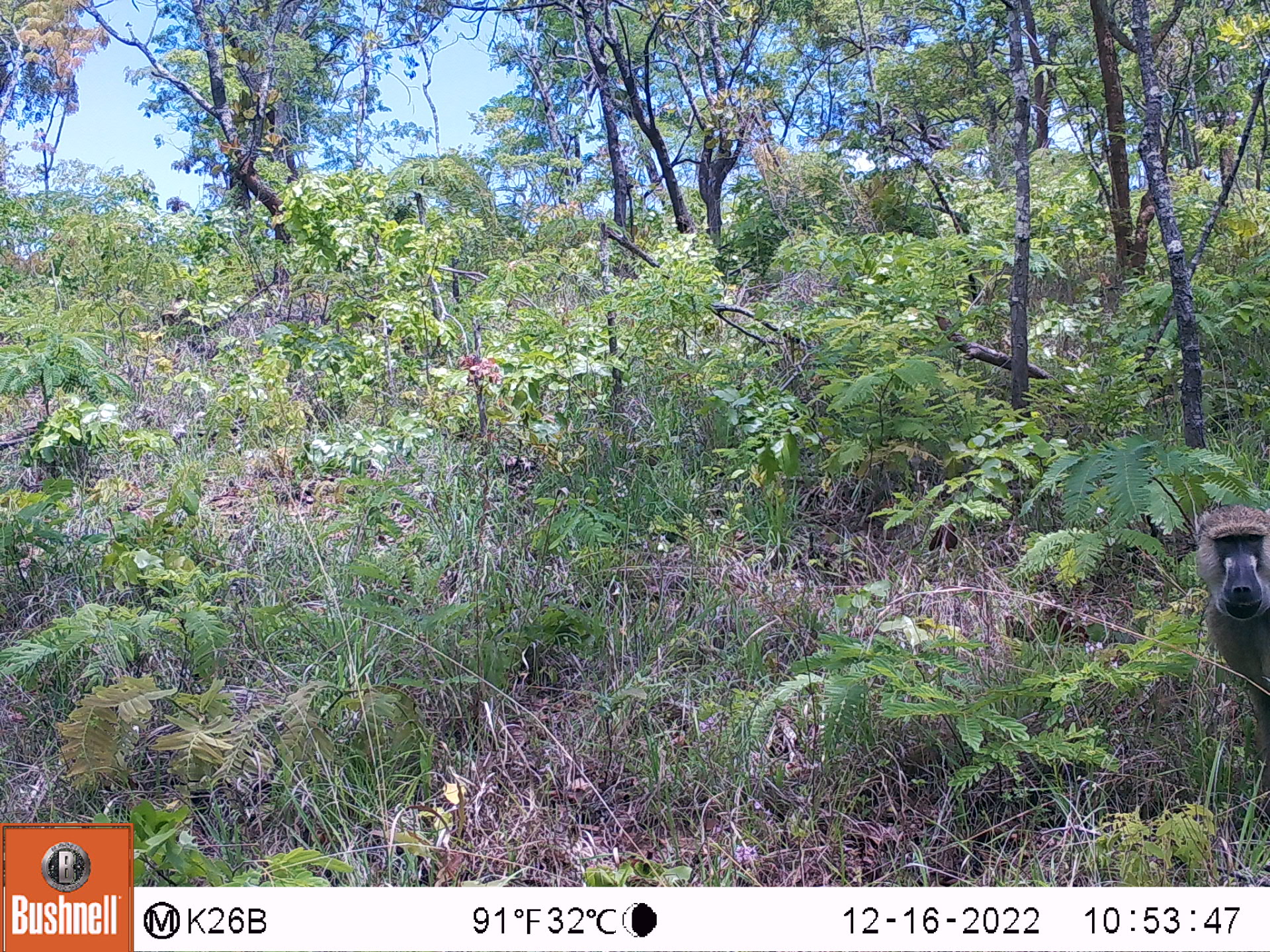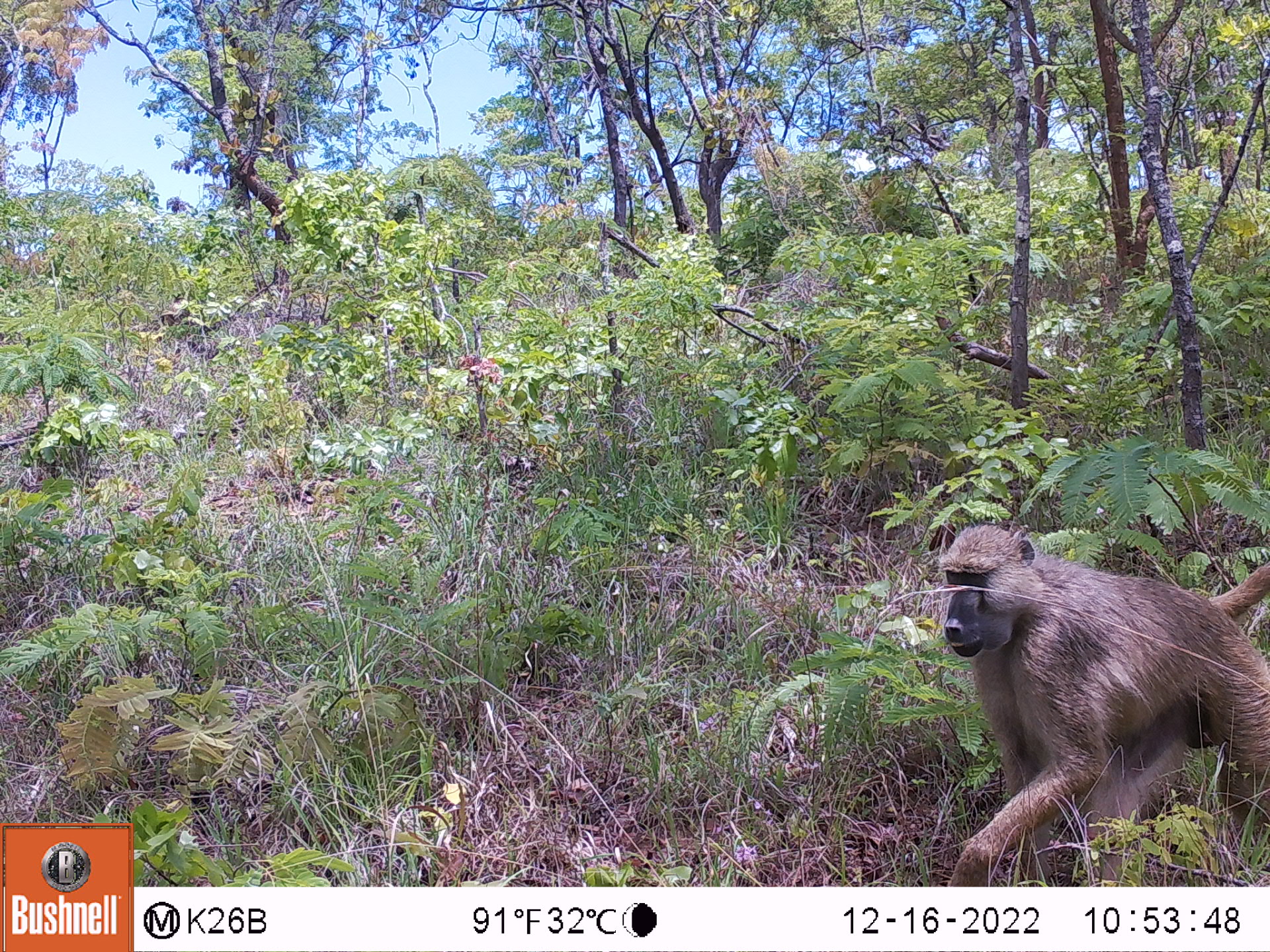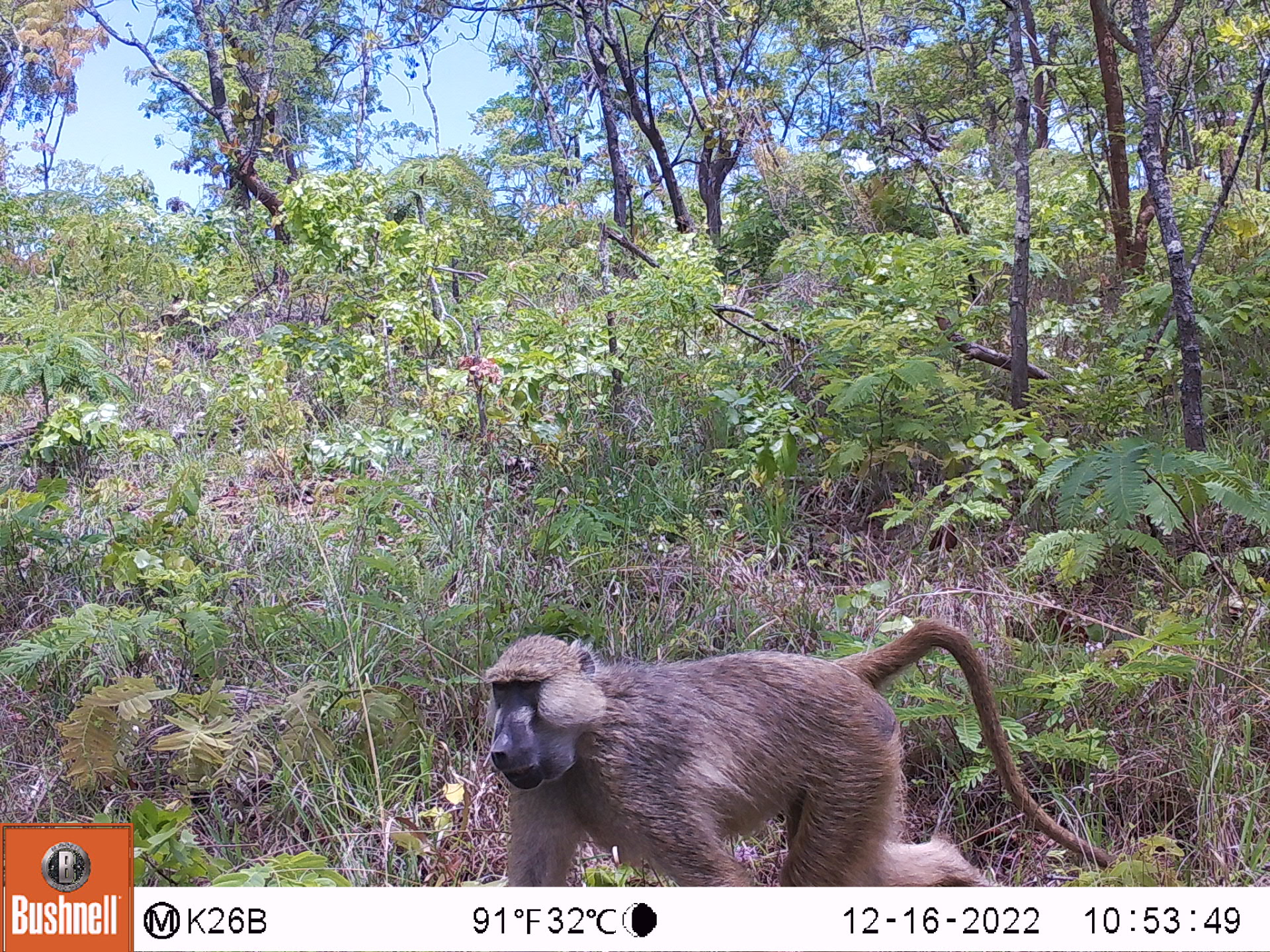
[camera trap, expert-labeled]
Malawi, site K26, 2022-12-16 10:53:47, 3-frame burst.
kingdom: Animalia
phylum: Chordata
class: Mammalia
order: Primates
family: Cercopithecidae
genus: Papio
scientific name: Papio cynocephalus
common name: yellow baboon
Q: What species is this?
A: Yellow baboon (Papio cynocephalus).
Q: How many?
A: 1.